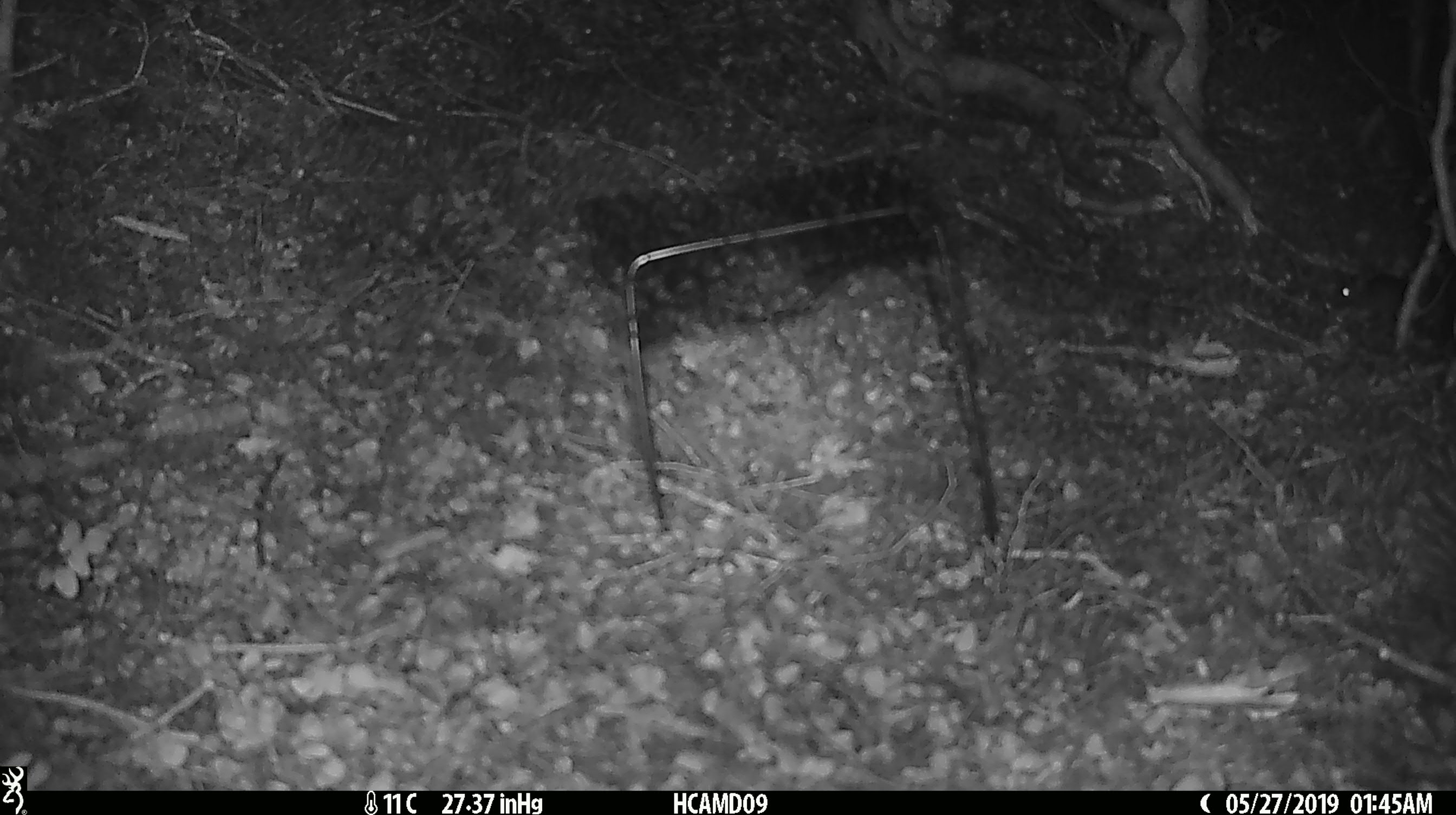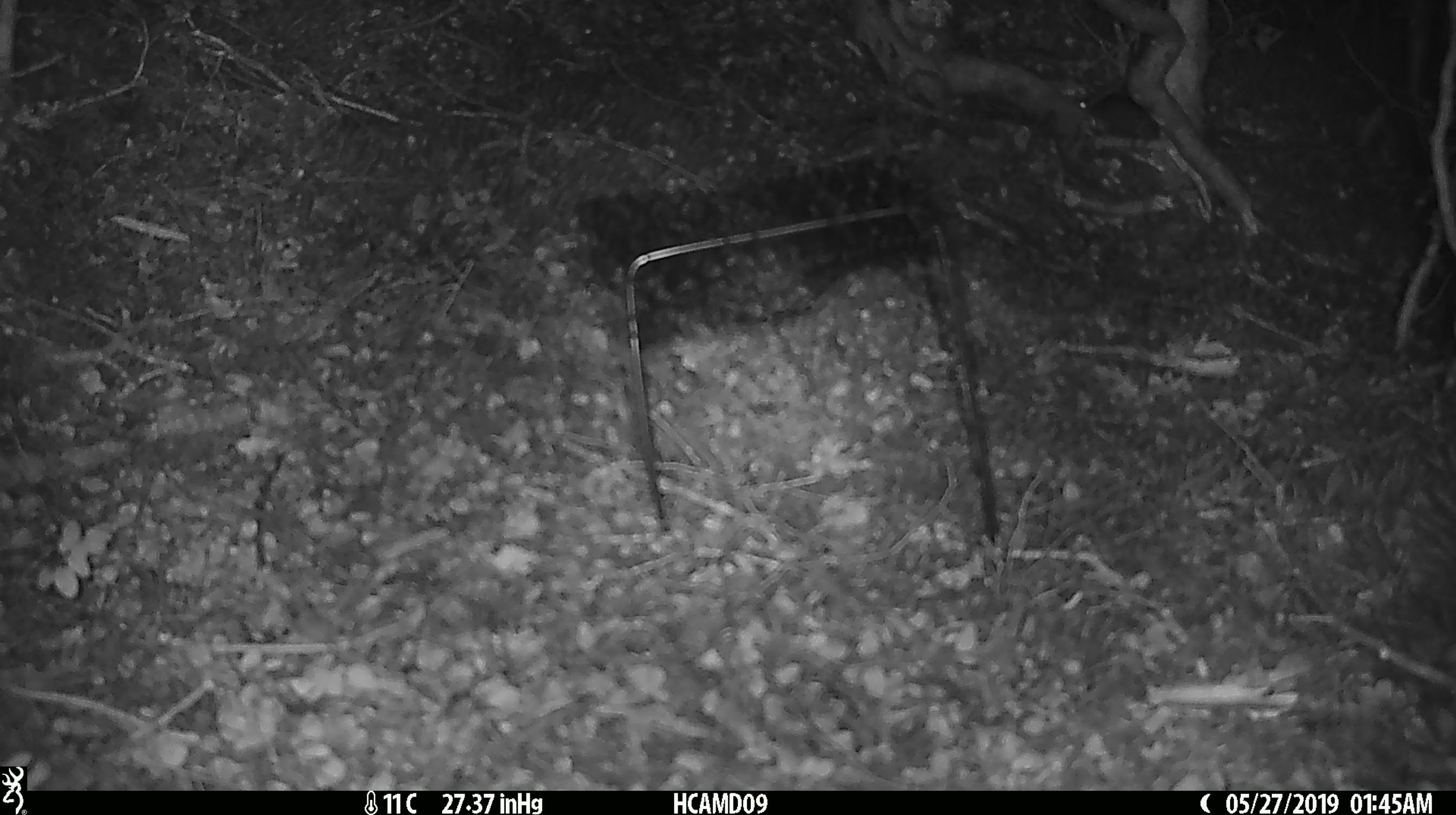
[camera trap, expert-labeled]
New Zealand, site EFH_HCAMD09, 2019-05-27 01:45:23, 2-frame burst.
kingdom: Animalia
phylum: Chordata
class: Mammalia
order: Rodentia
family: Muridae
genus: Mus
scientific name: Mus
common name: mouse